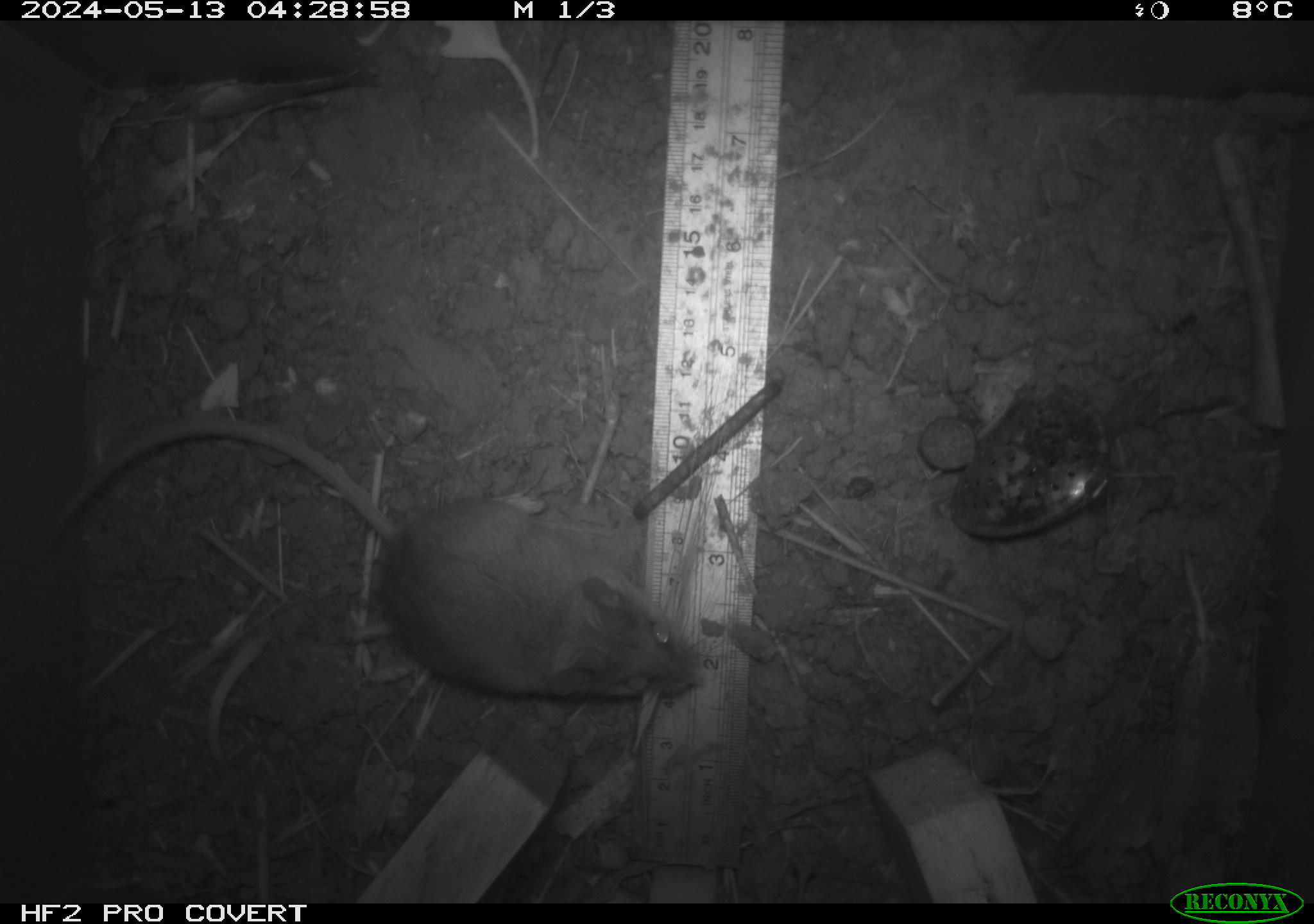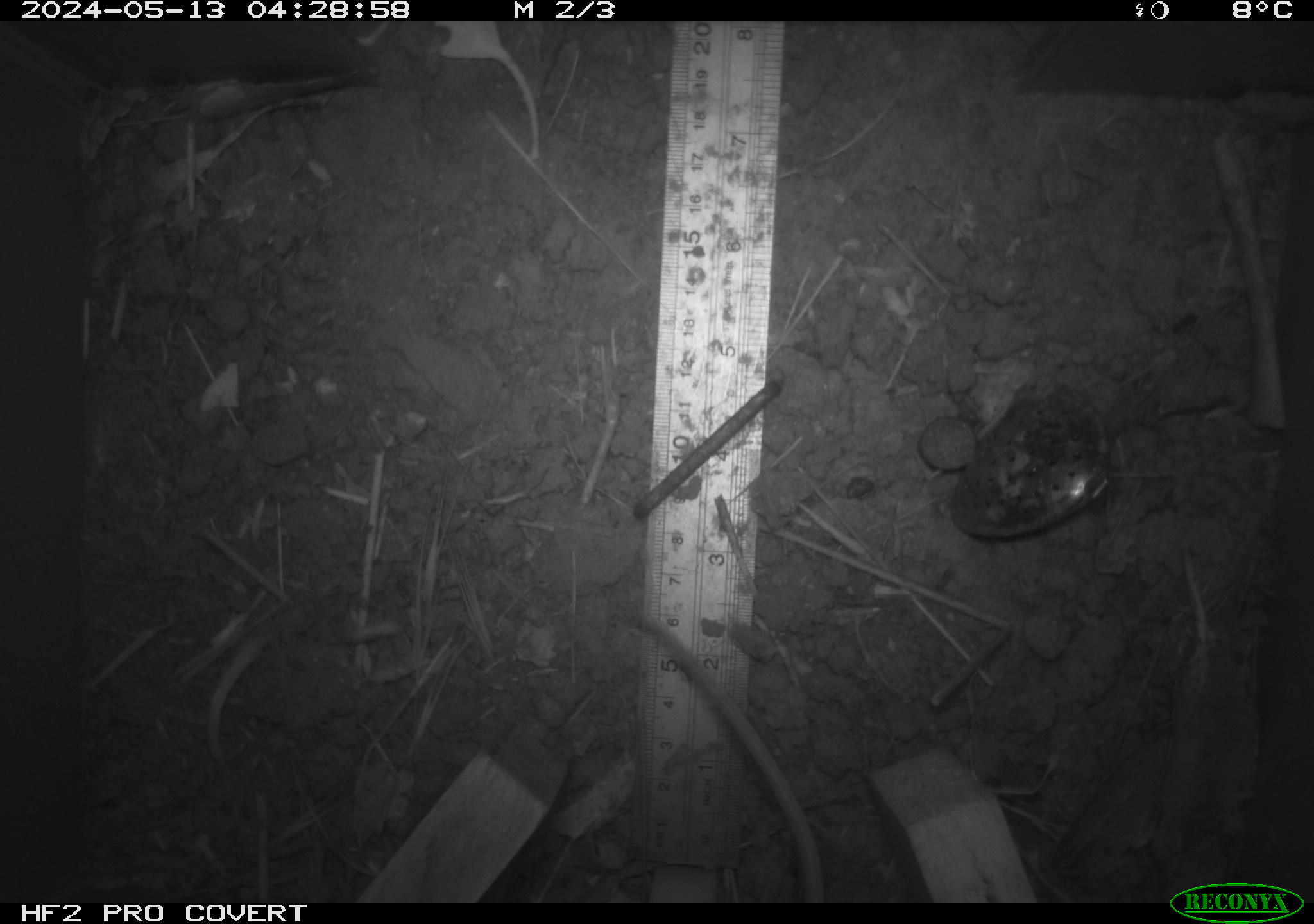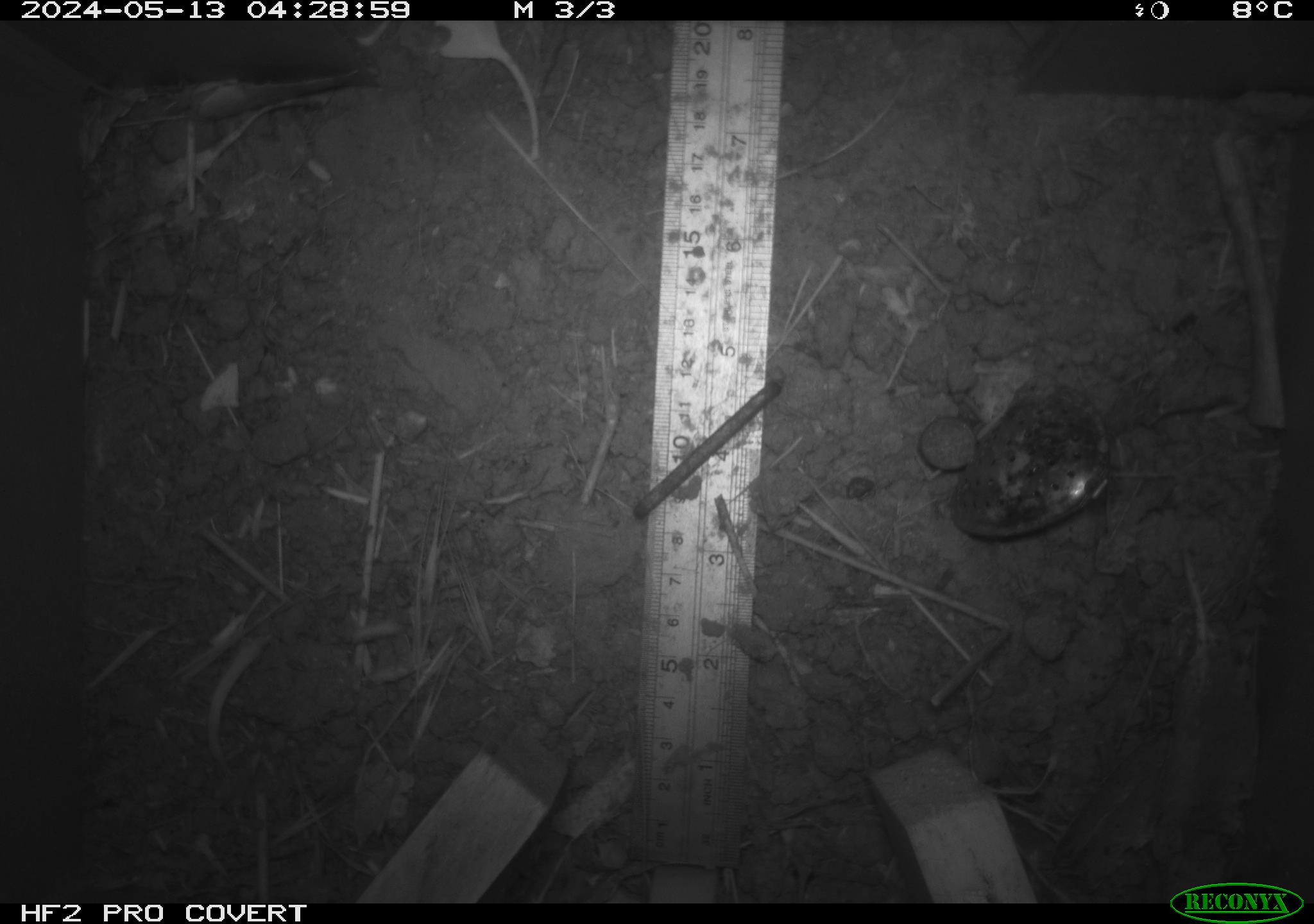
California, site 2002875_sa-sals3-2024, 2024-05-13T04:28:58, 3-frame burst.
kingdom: Animalia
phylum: Chordata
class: Mammalia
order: Rodentia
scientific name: Rodentia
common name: mouse species